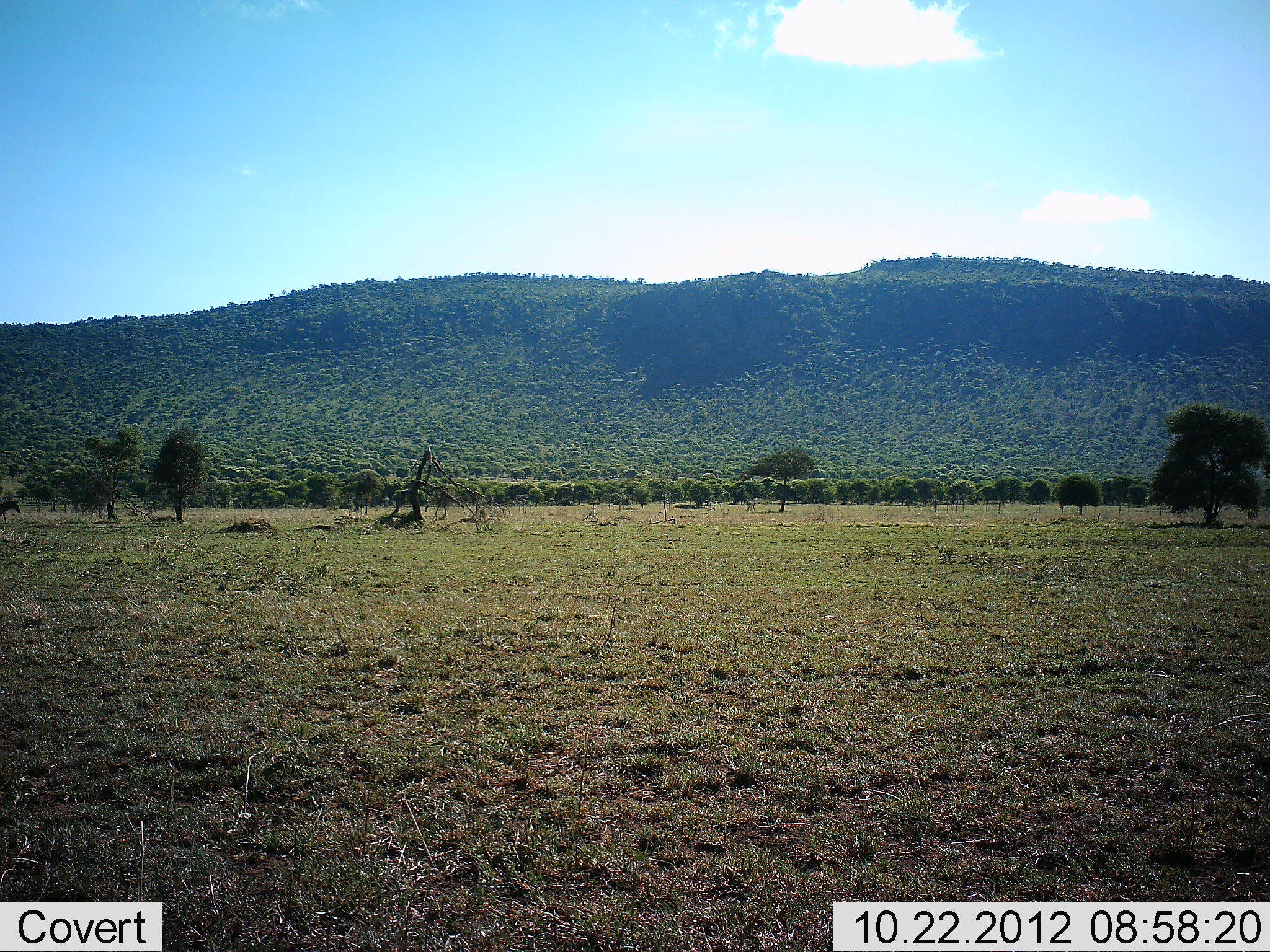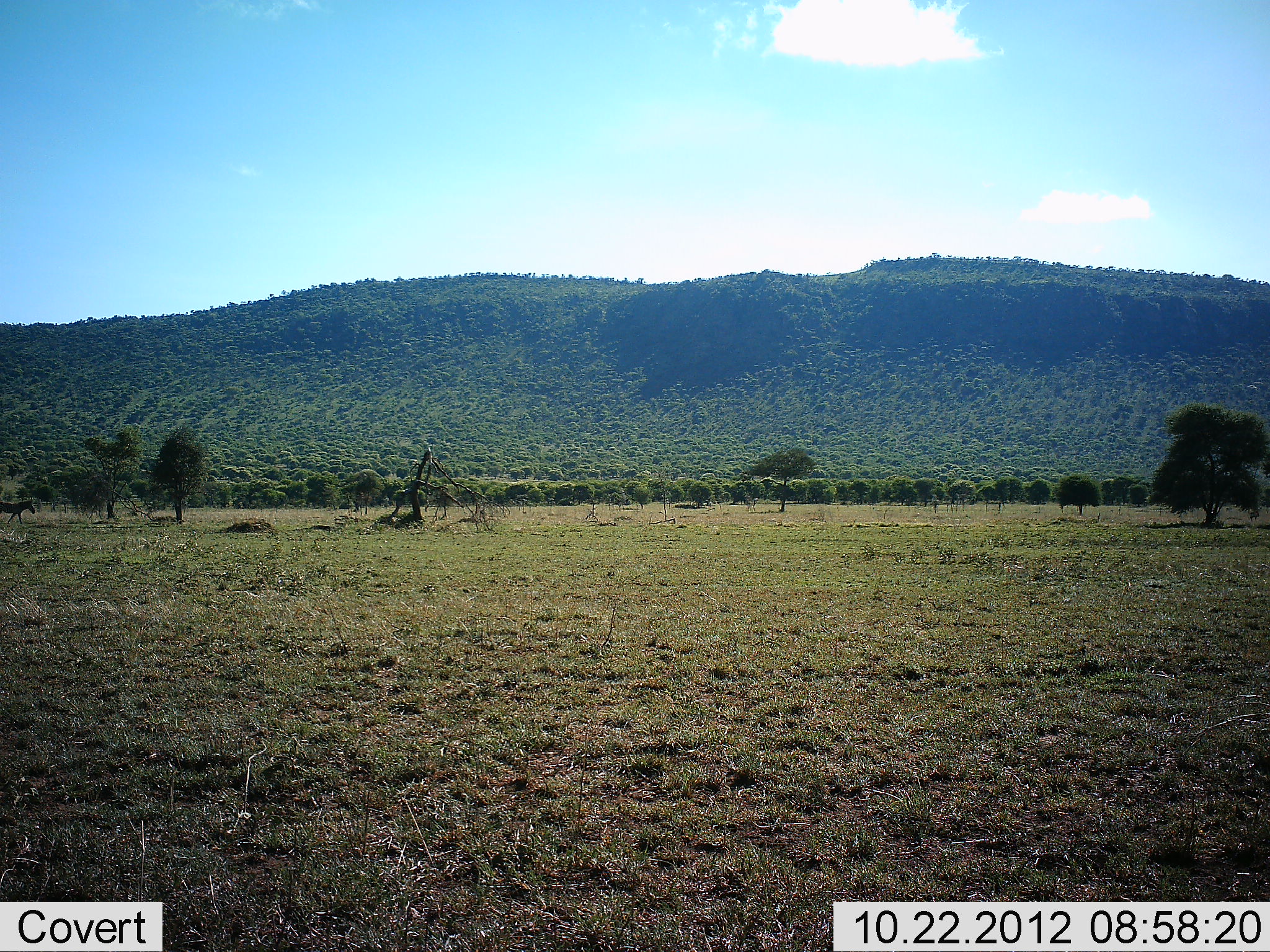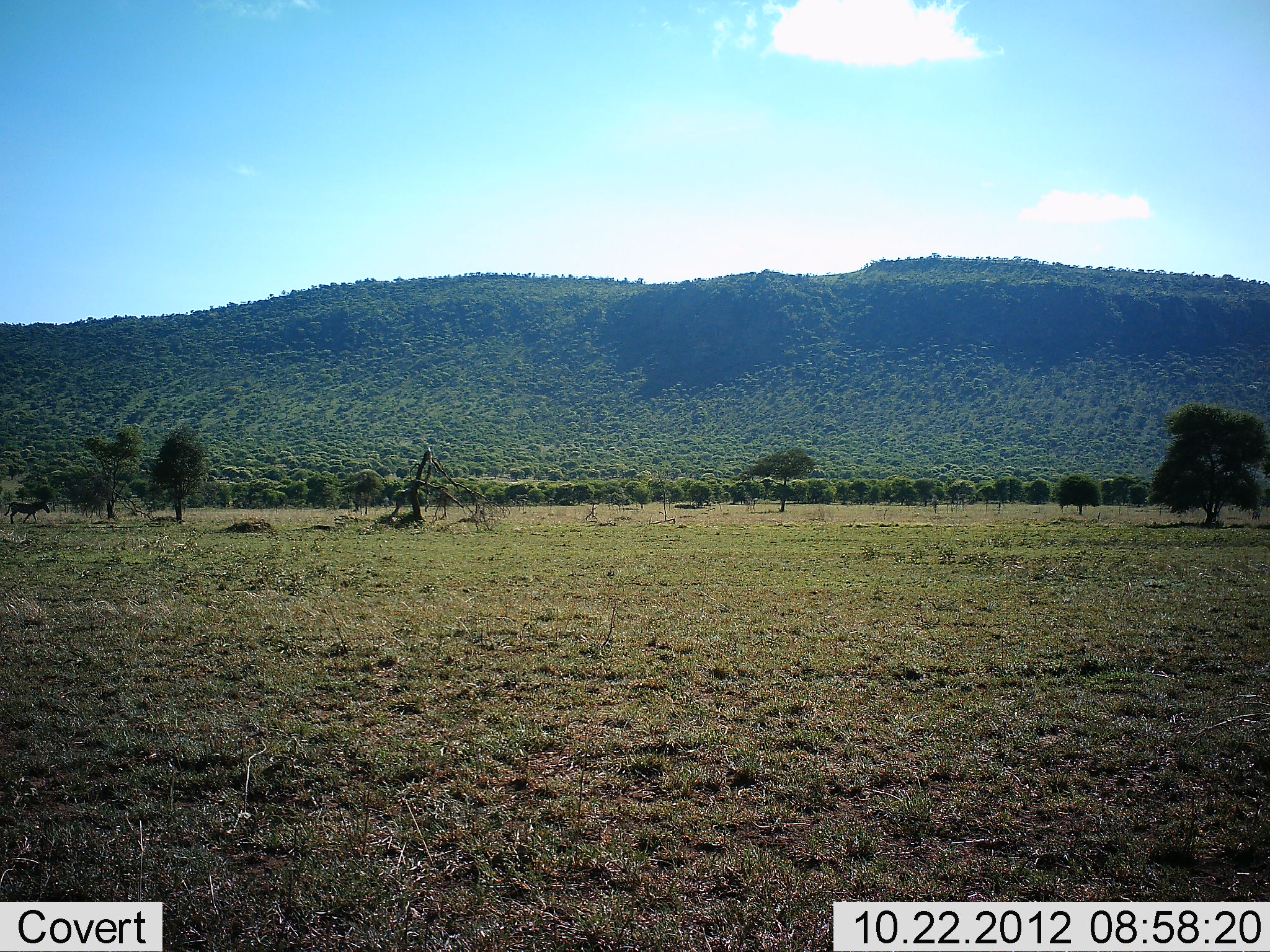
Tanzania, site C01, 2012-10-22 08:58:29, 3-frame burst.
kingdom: Animalia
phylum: Chordata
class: Mammalia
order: Perissodactyla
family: Equidae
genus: Equus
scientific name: Equus quagga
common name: plains zebra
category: zebra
Zebra (plains zebra) (Equus quagga), count 1. Behavior (volunteer vote fractions): standing 0%, resting 0%, moving 100%, interacting 0%. Young present (vote fraction): 0%. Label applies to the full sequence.